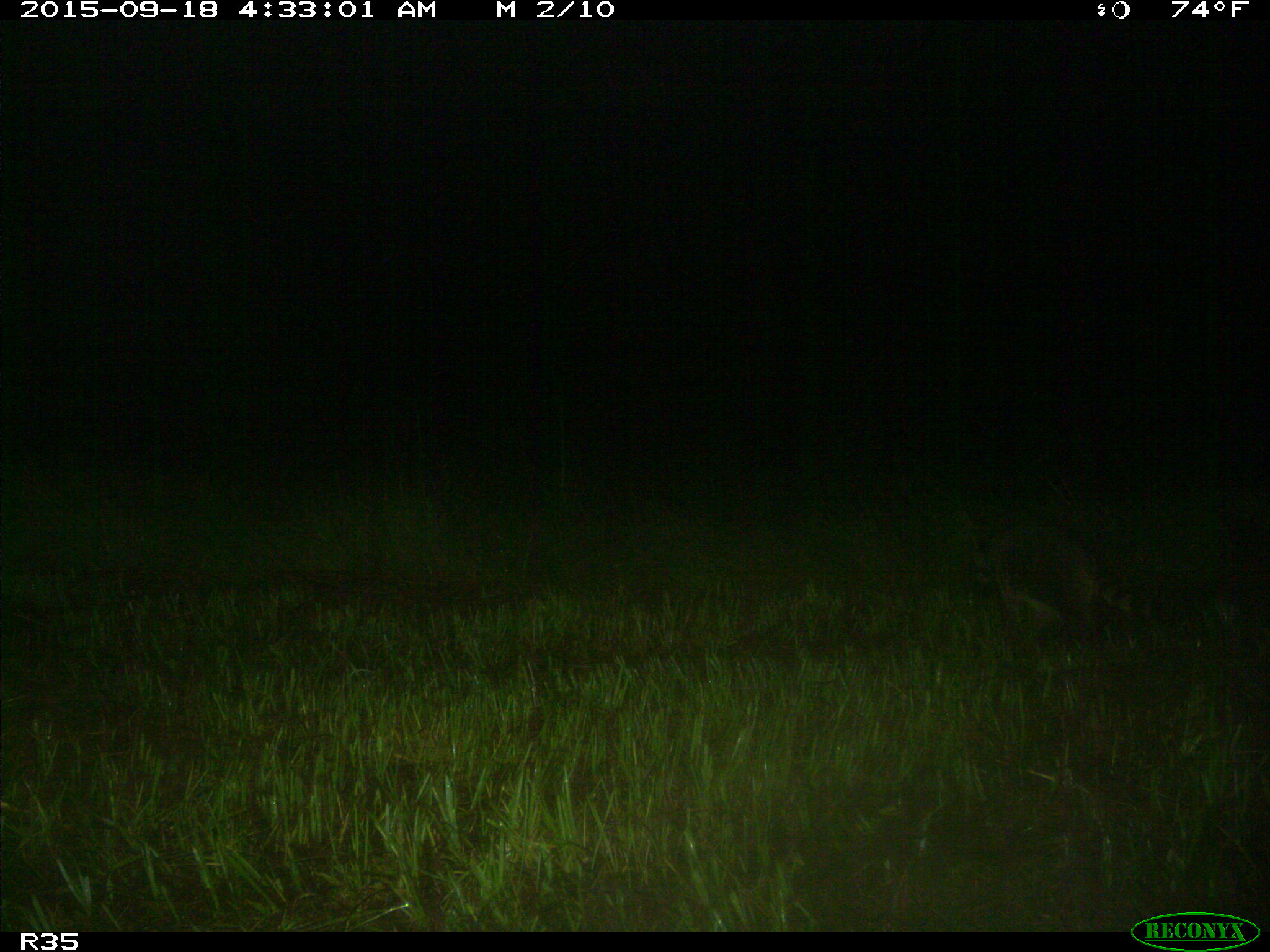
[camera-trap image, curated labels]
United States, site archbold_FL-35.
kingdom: Animalia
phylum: Chordata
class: Mammalia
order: Carnivora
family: Procyonidae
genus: Procyon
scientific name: Procyon lotor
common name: common raccoon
Procyon lotor (common raccoon).